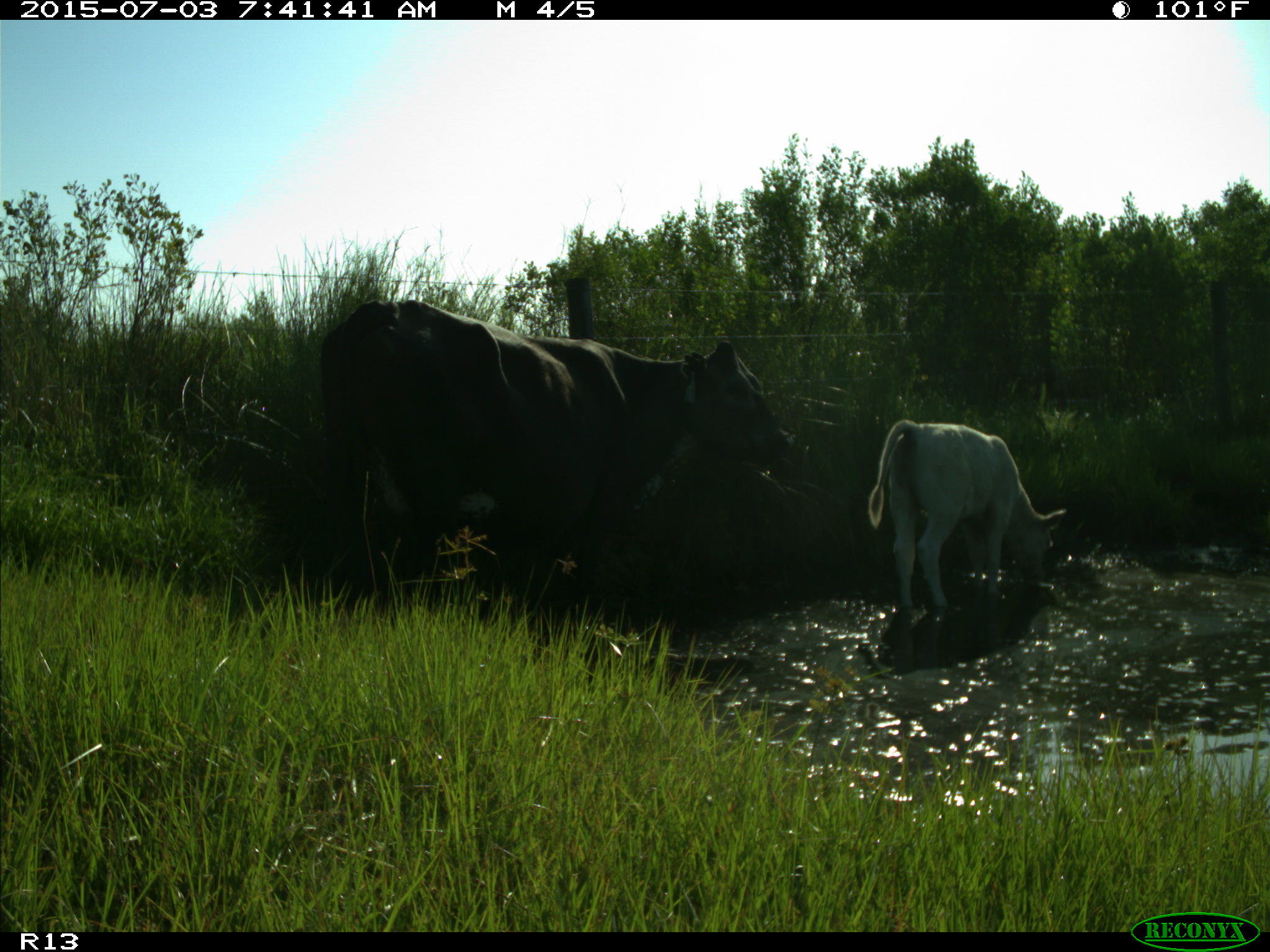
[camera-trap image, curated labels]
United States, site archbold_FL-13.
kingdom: Animalia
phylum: Chordata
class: Mammalia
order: Artiodactyla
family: Bovidae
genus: Bos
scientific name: Bos taurus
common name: domestic cow